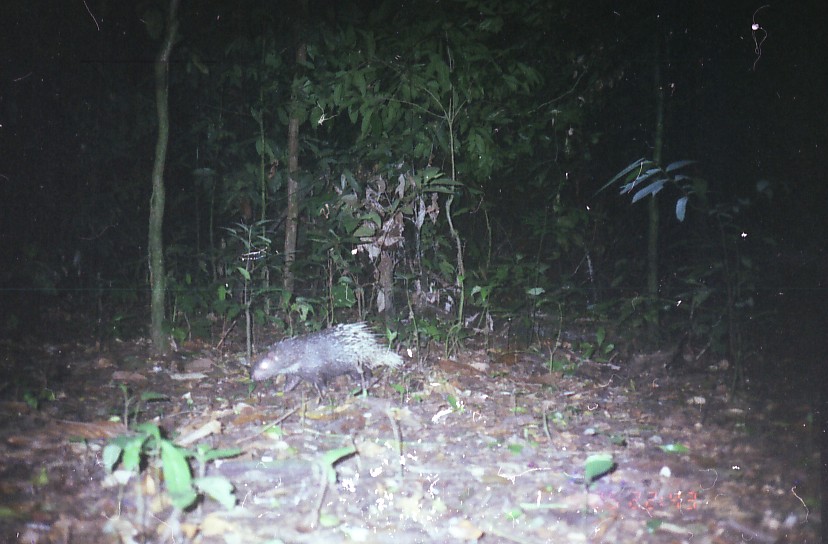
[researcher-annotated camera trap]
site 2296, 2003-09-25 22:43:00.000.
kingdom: Animalia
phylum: Chordata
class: Mammalia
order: Rodentia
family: Hystricidae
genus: Hystrix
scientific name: Hystrix brachyura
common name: east asian porcupine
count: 1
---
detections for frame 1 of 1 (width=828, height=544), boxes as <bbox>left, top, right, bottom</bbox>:
hystrix brachyura: <bbox>250, 321, 404, 403</bbox>